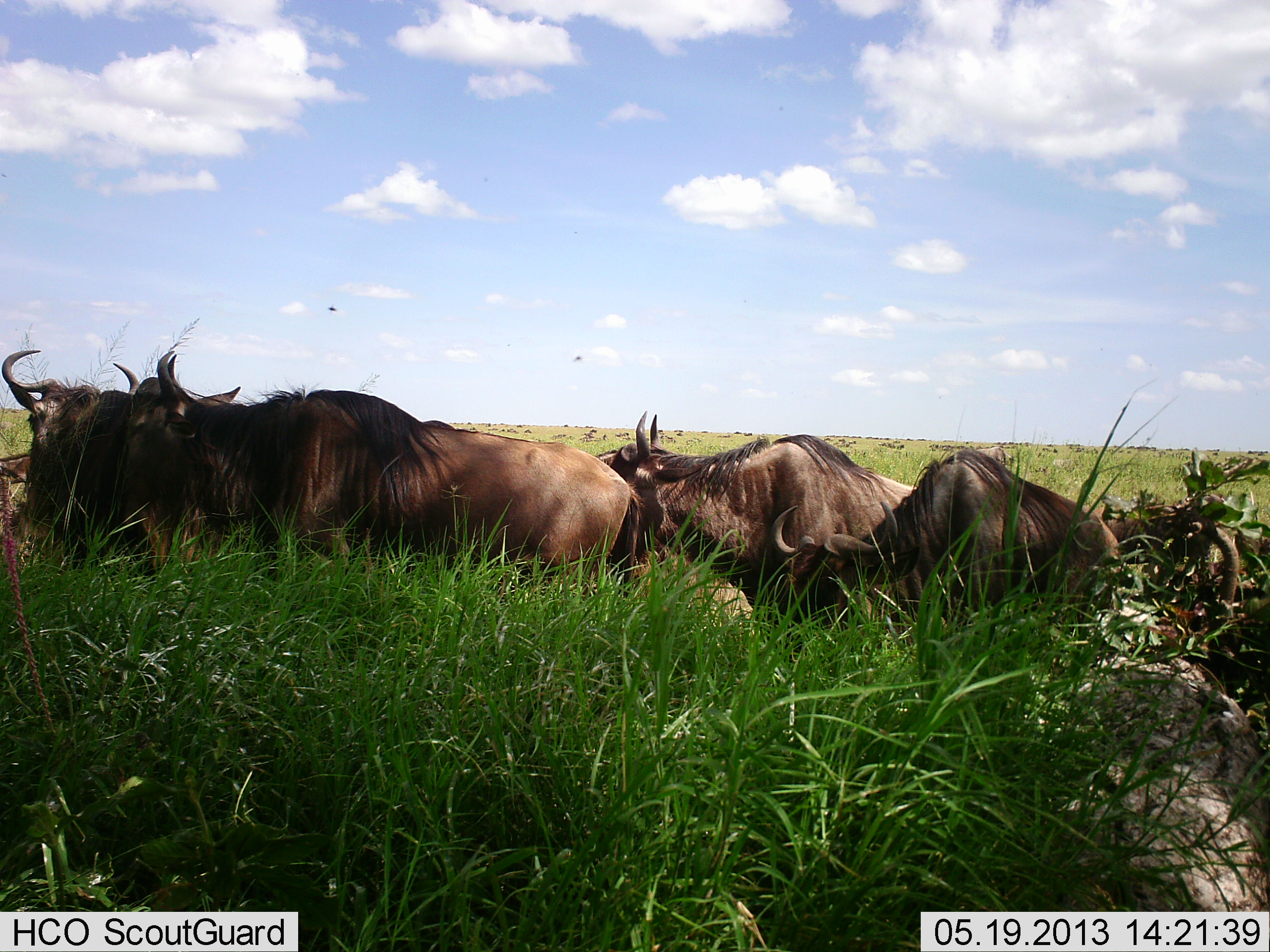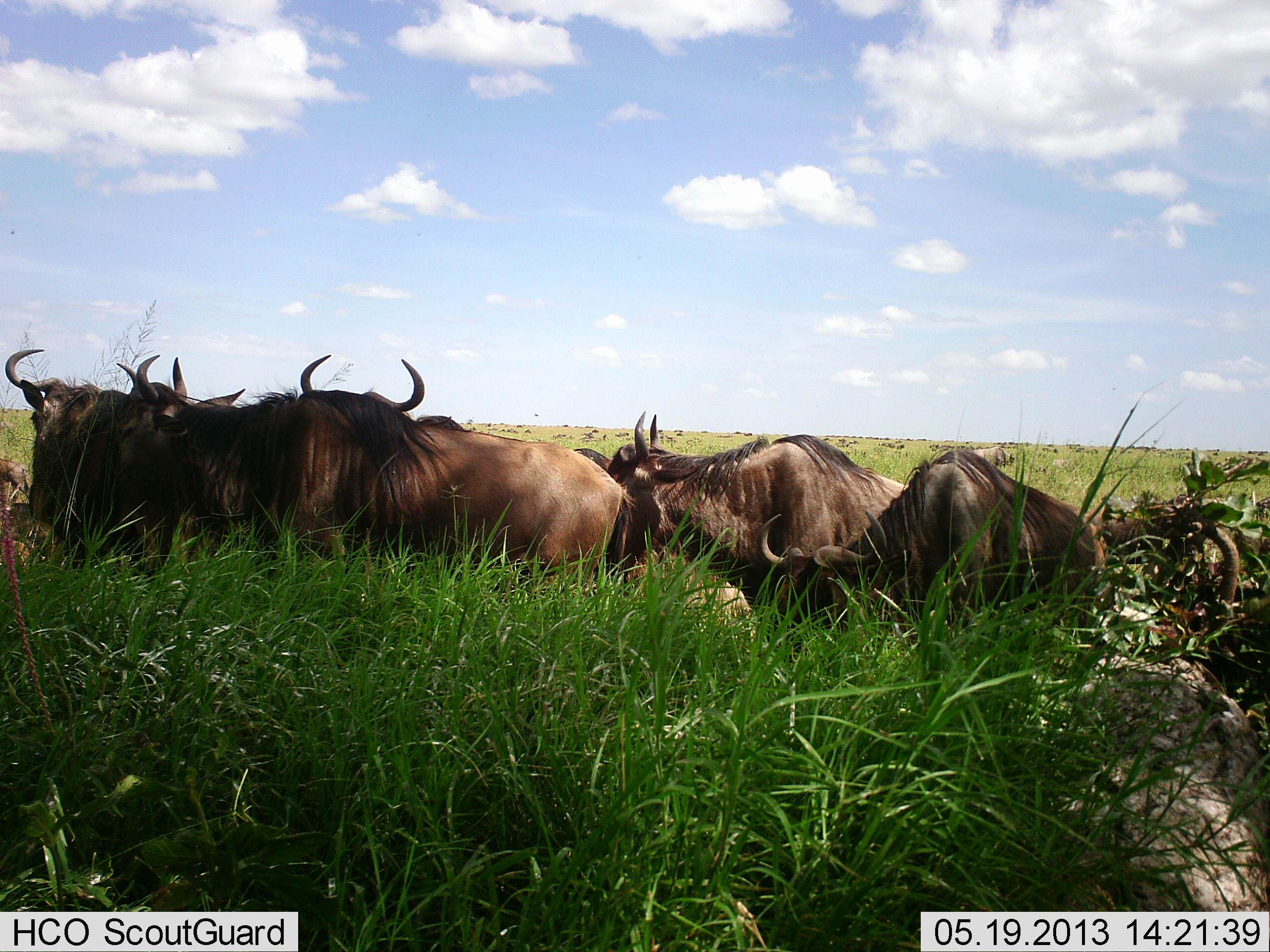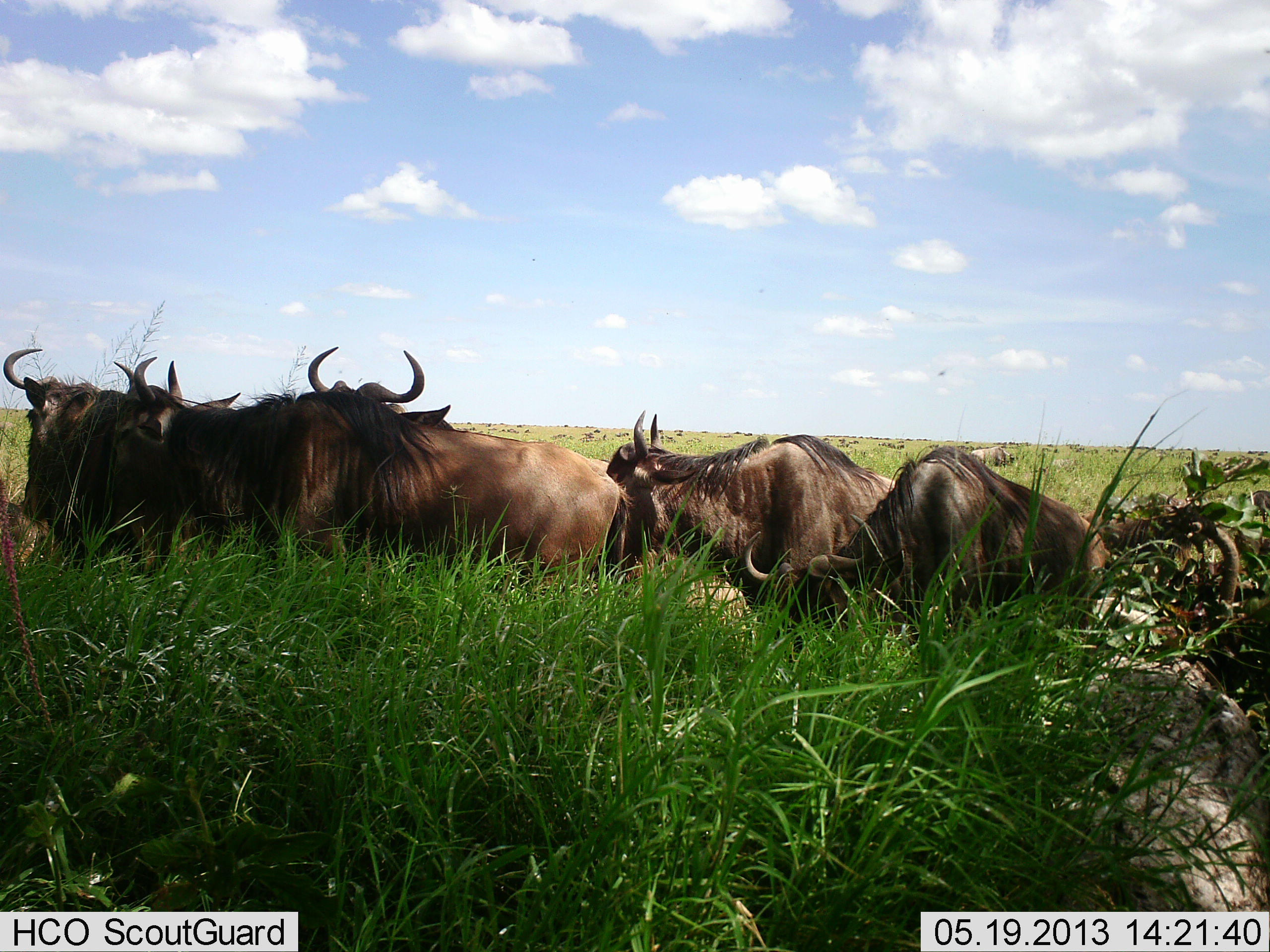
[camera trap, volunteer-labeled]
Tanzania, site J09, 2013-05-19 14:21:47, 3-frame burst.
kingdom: Animalia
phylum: Chordata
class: Mammalia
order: Artiodactyla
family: Bovidae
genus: Connochaetes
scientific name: Connochaetes taurinus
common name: blue wildebeest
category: wildebeest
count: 7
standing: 53%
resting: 33%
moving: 20%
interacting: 7%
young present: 0%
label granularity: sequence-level